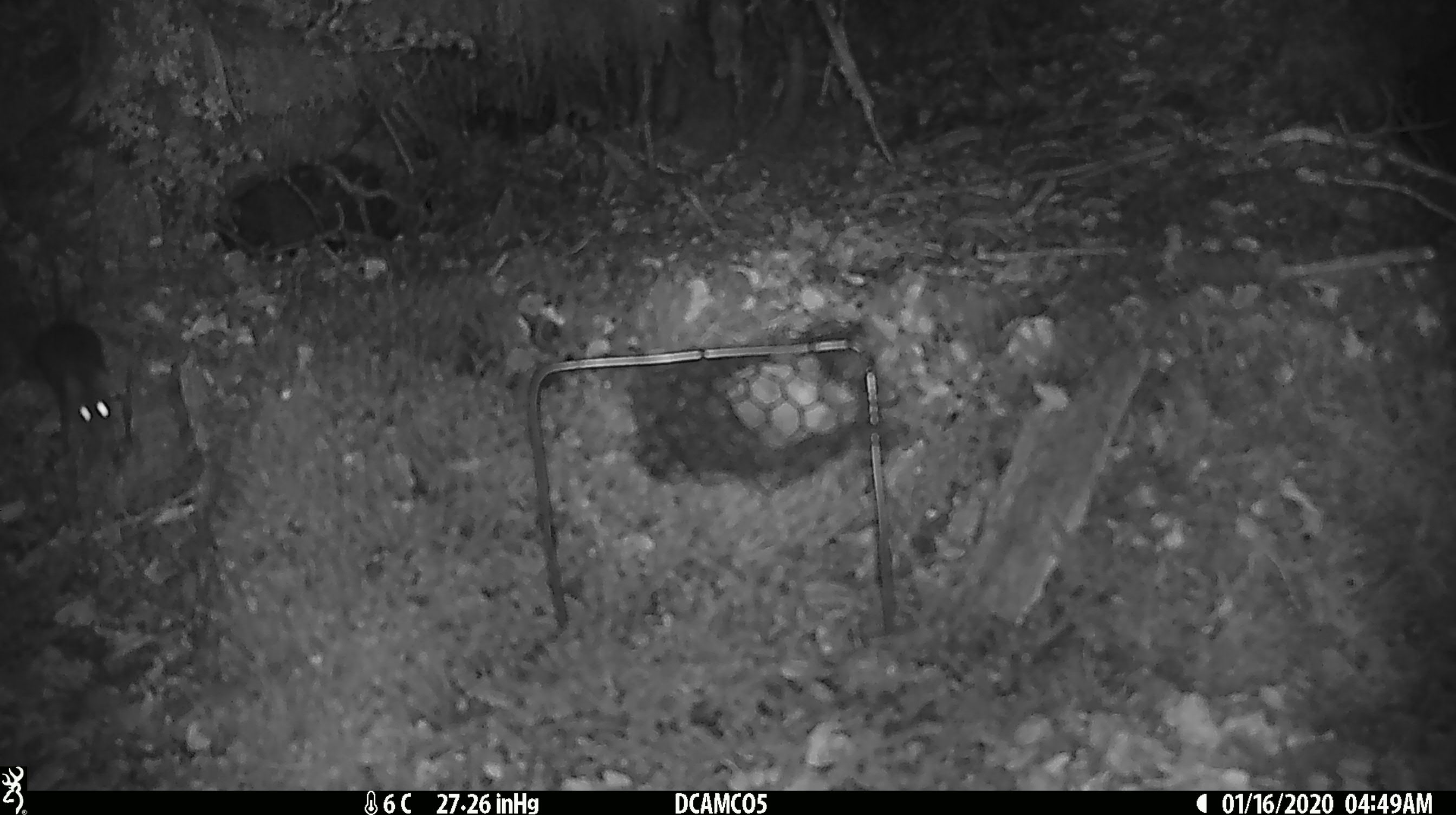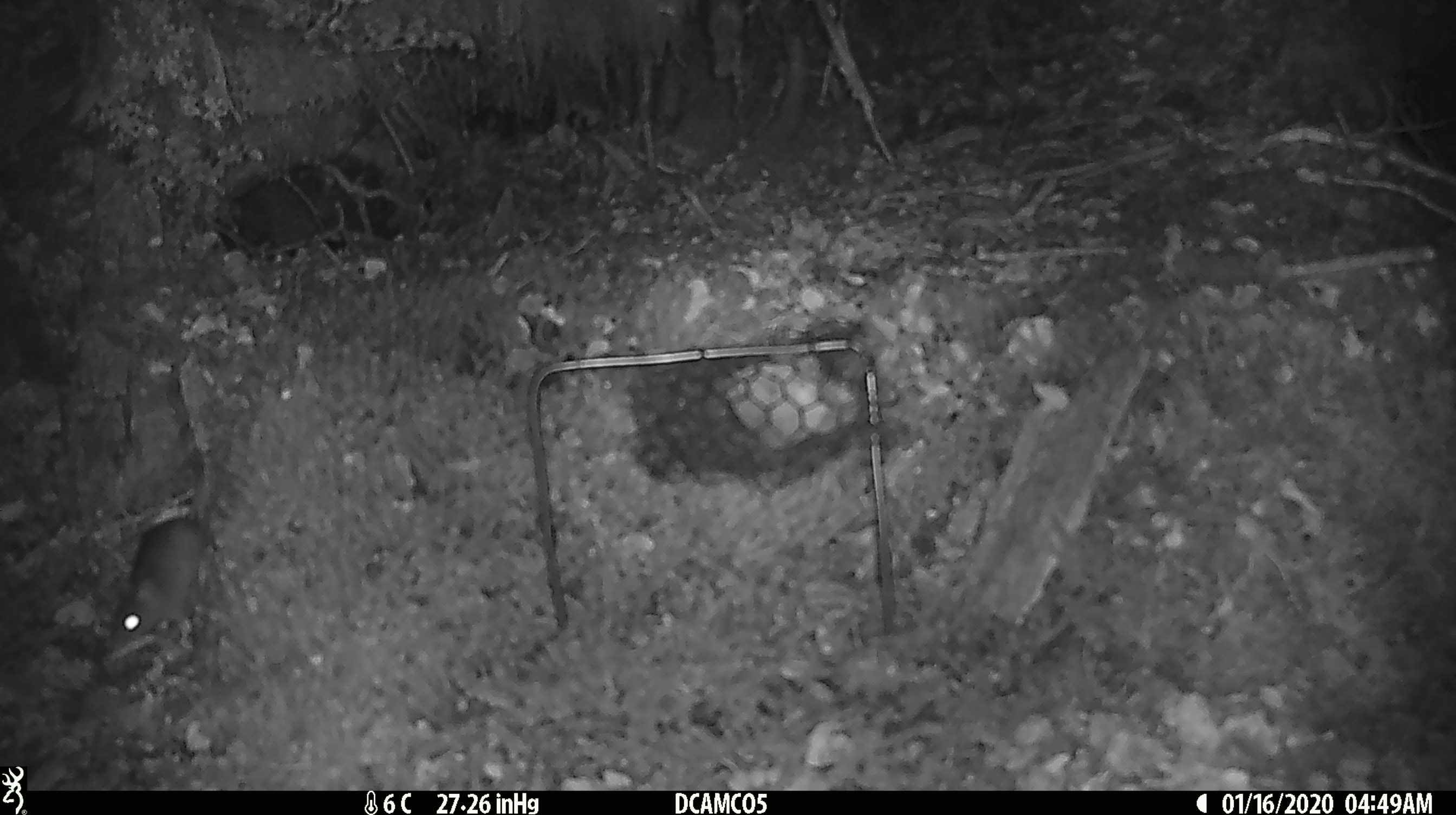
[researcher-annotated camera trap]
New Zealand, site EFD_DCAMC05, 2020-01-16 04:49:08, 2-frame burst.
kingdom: Animalia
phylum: Chordata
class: Mammalia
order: Rodentia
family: Muridae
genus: Mus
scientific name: Mus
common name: mouse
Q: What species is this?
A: Mouse (Mus).